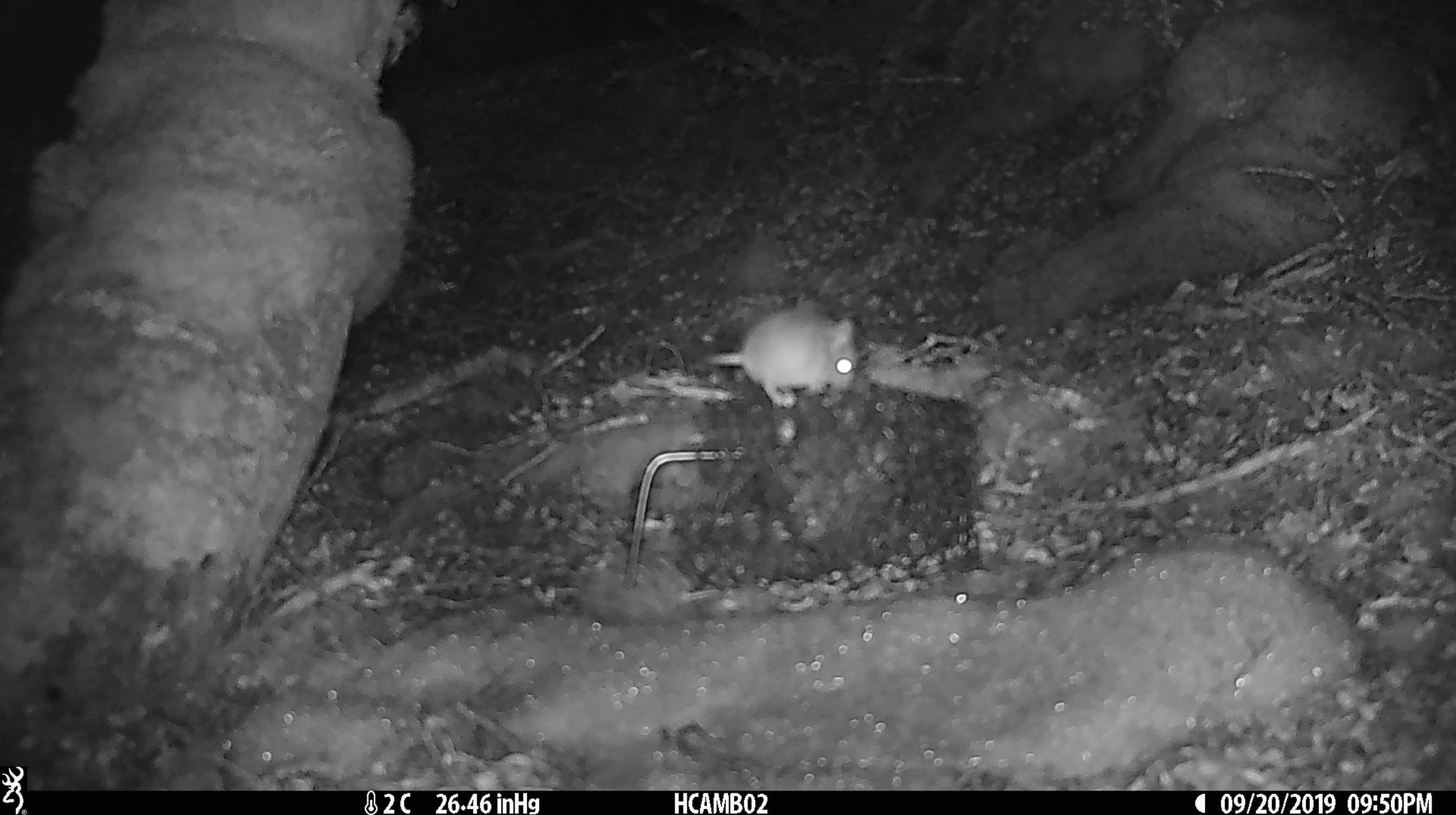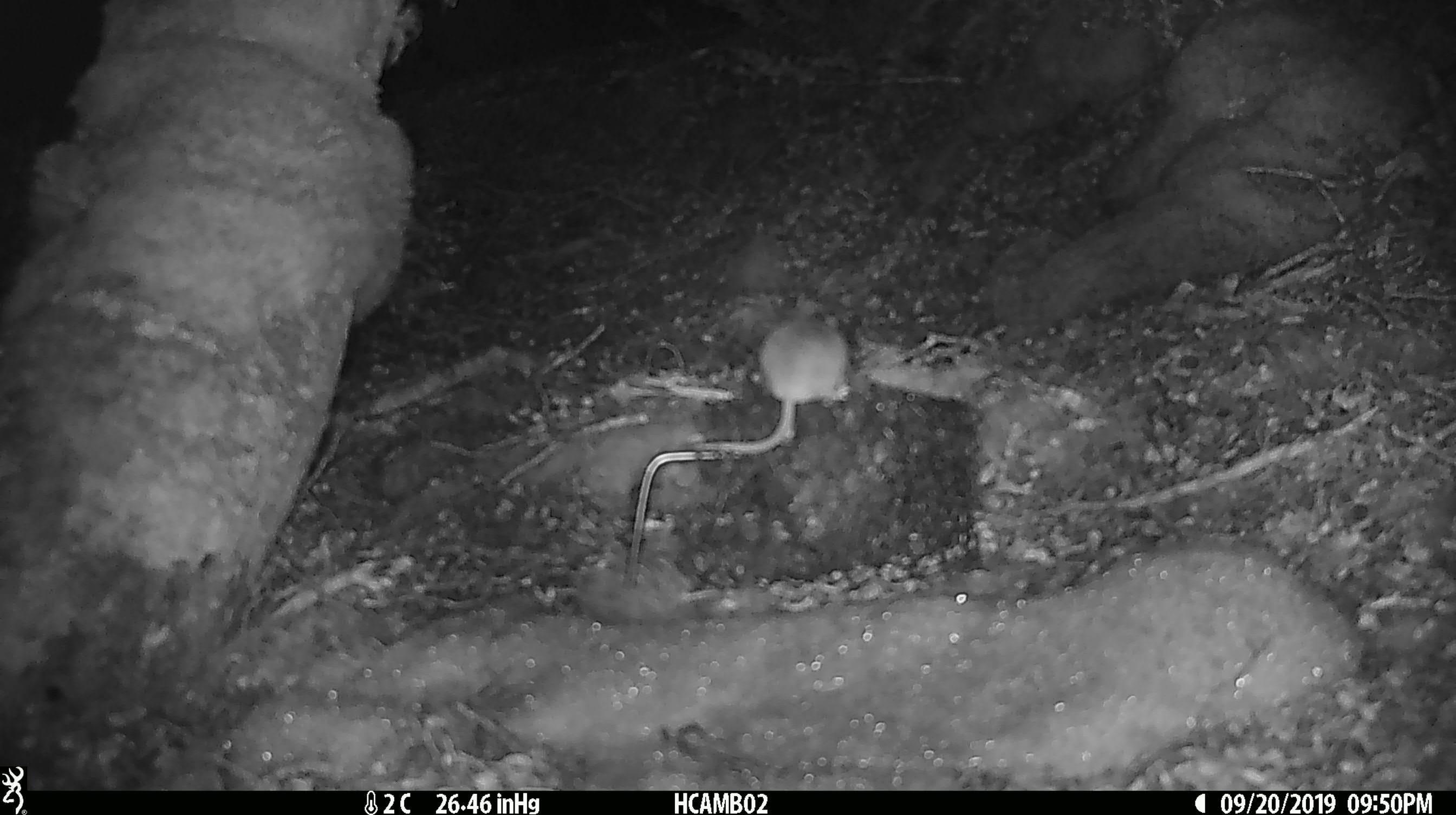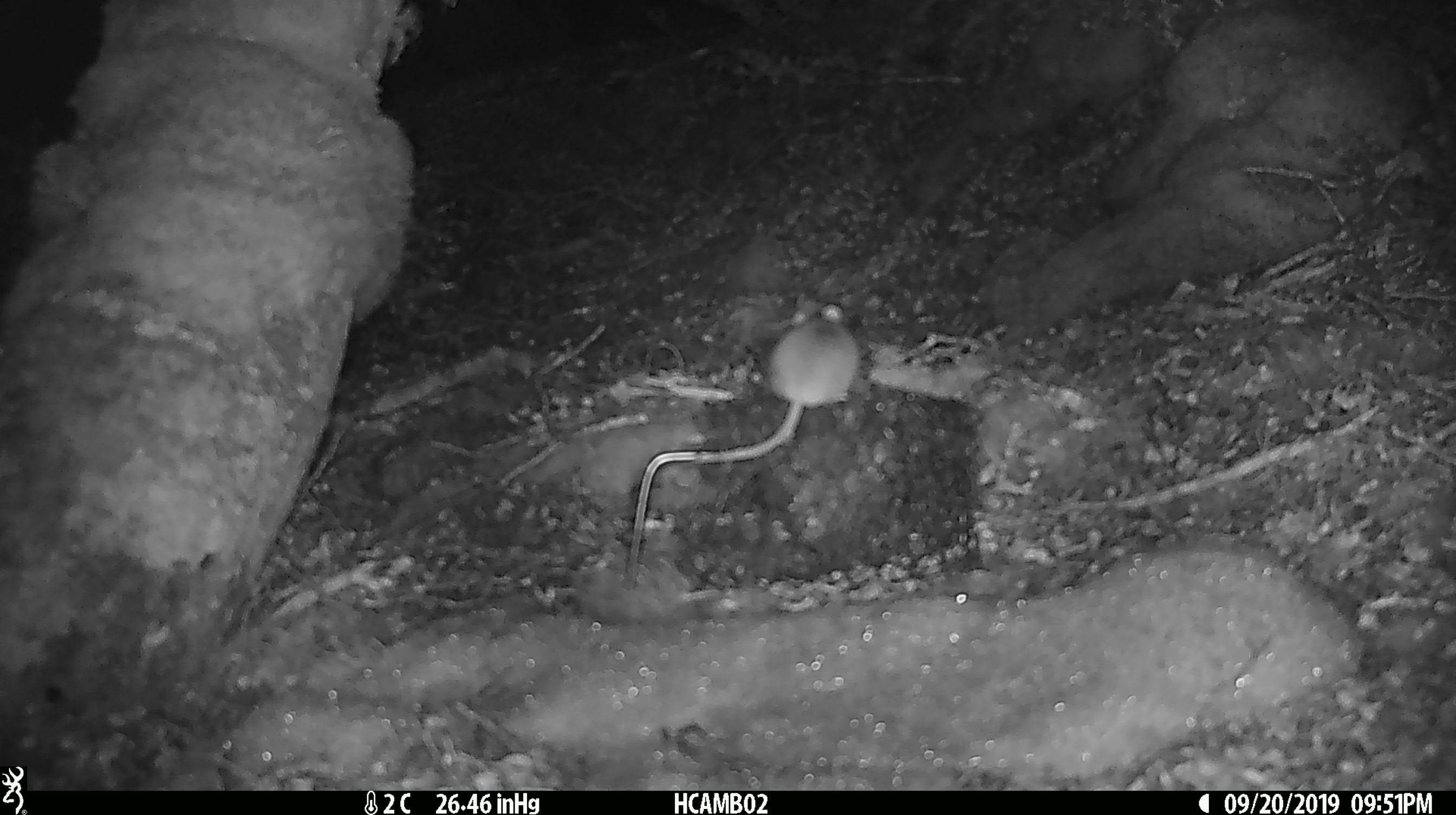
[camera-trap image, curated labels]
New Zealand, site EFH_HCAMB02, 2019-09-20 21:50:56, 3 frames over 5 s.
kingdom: Animalia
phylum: Chordata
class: Mammalia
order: Rodentia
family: Muridae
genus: Mus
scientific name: Mus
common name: mouse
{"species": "mouse (Mus)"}